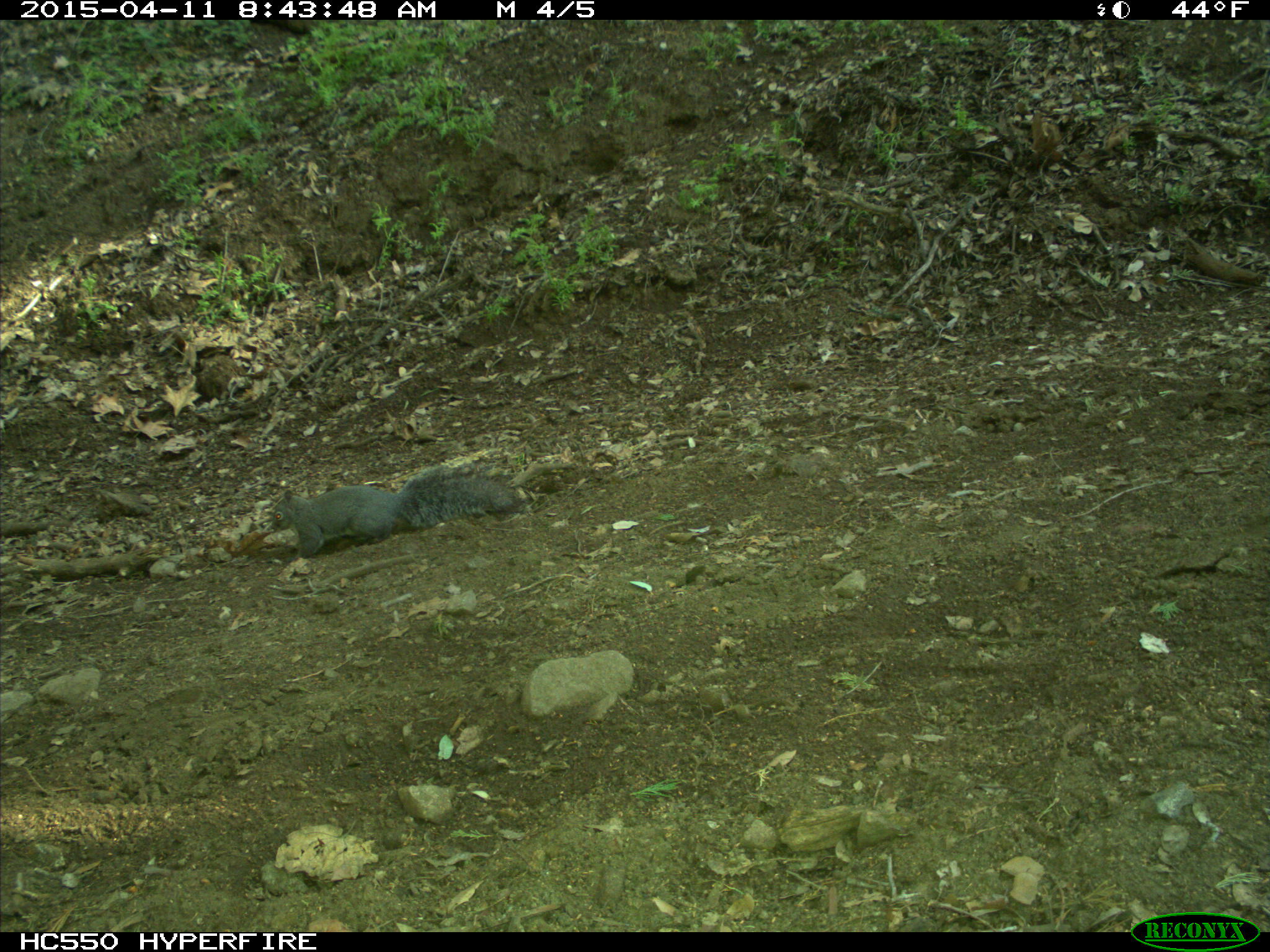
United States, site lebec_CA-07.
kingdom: Animalia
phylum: Chordata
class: Mammalia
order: Rodentia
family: Sciuridae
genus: Sciurus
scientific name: Sciurus carolinensis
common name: eastern gray squirrel